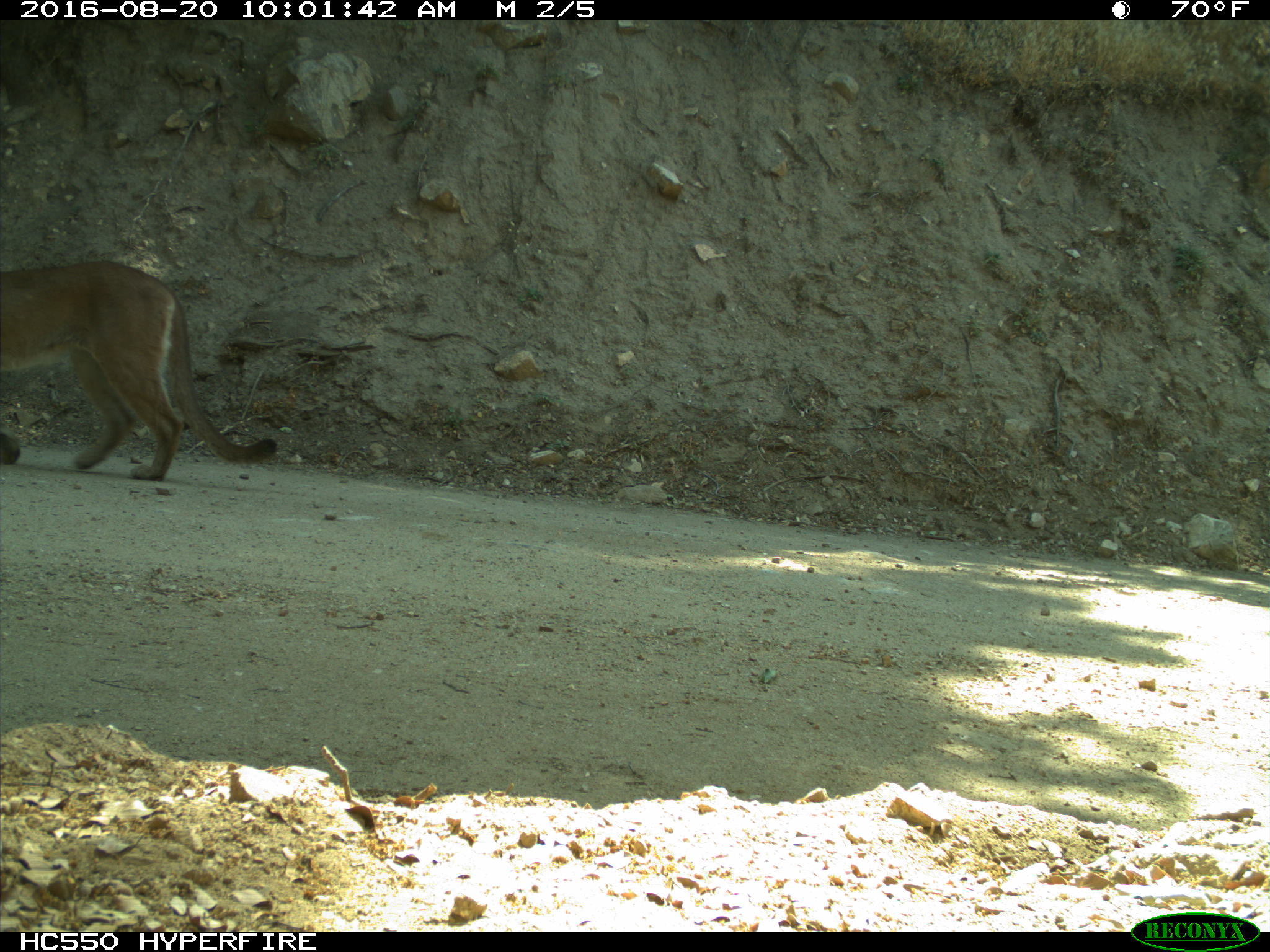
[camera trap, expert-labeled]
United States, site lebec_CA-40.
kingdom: Animalia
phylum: Chordata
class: Mammalia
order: Carnivora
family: Felidae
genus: Puma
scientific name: Puma concolor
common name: mountain lion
Puma concolor (mountain lion).